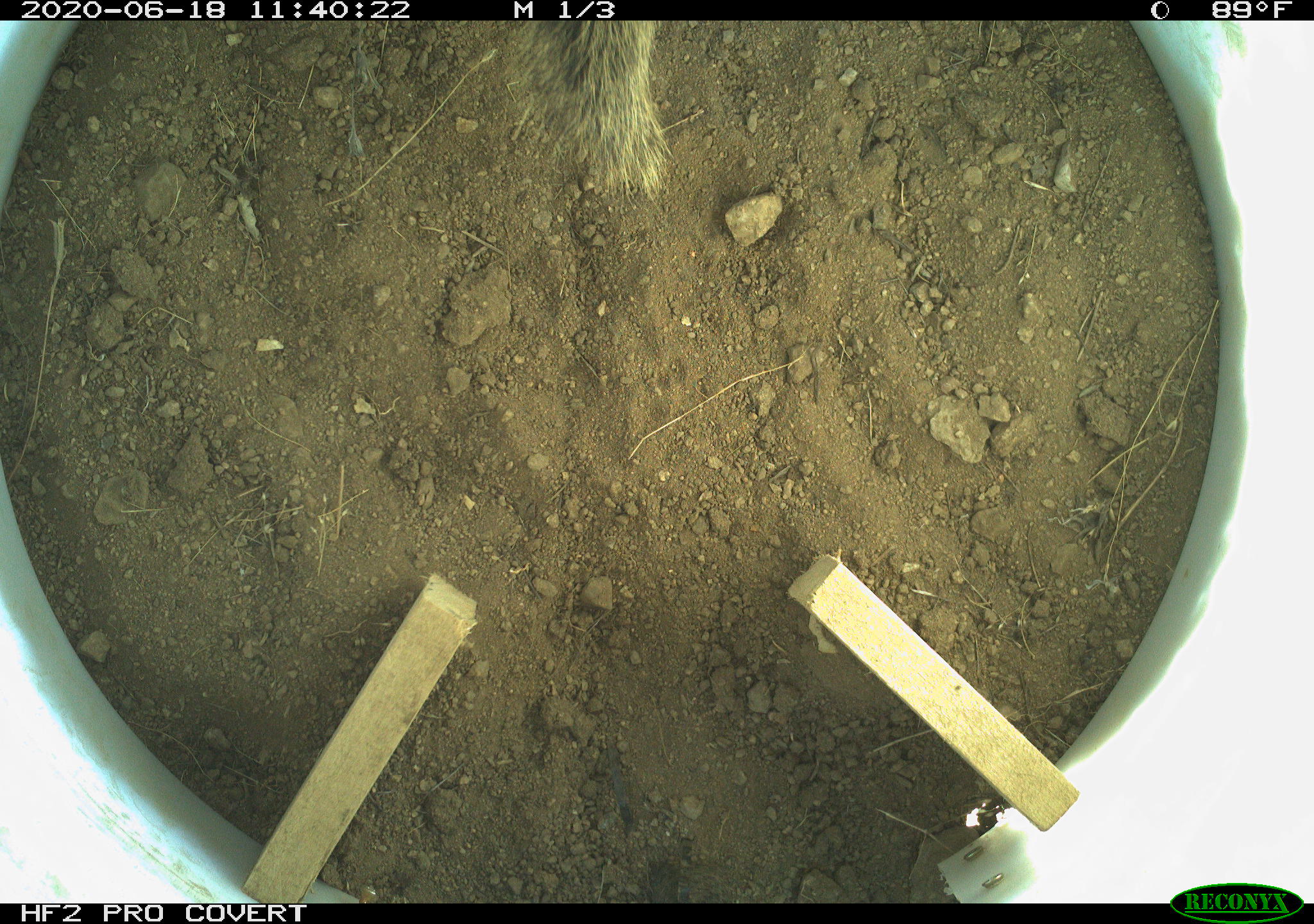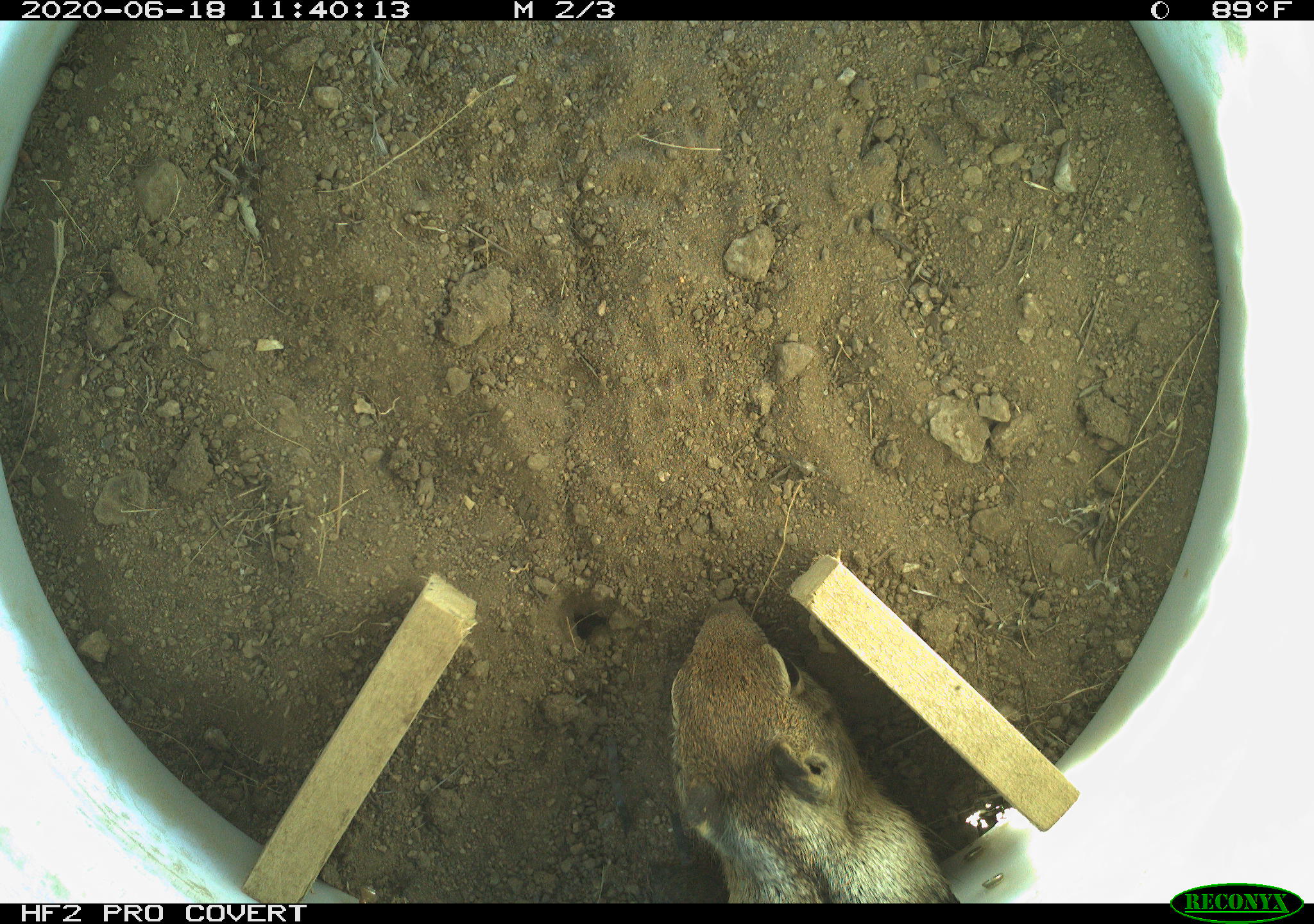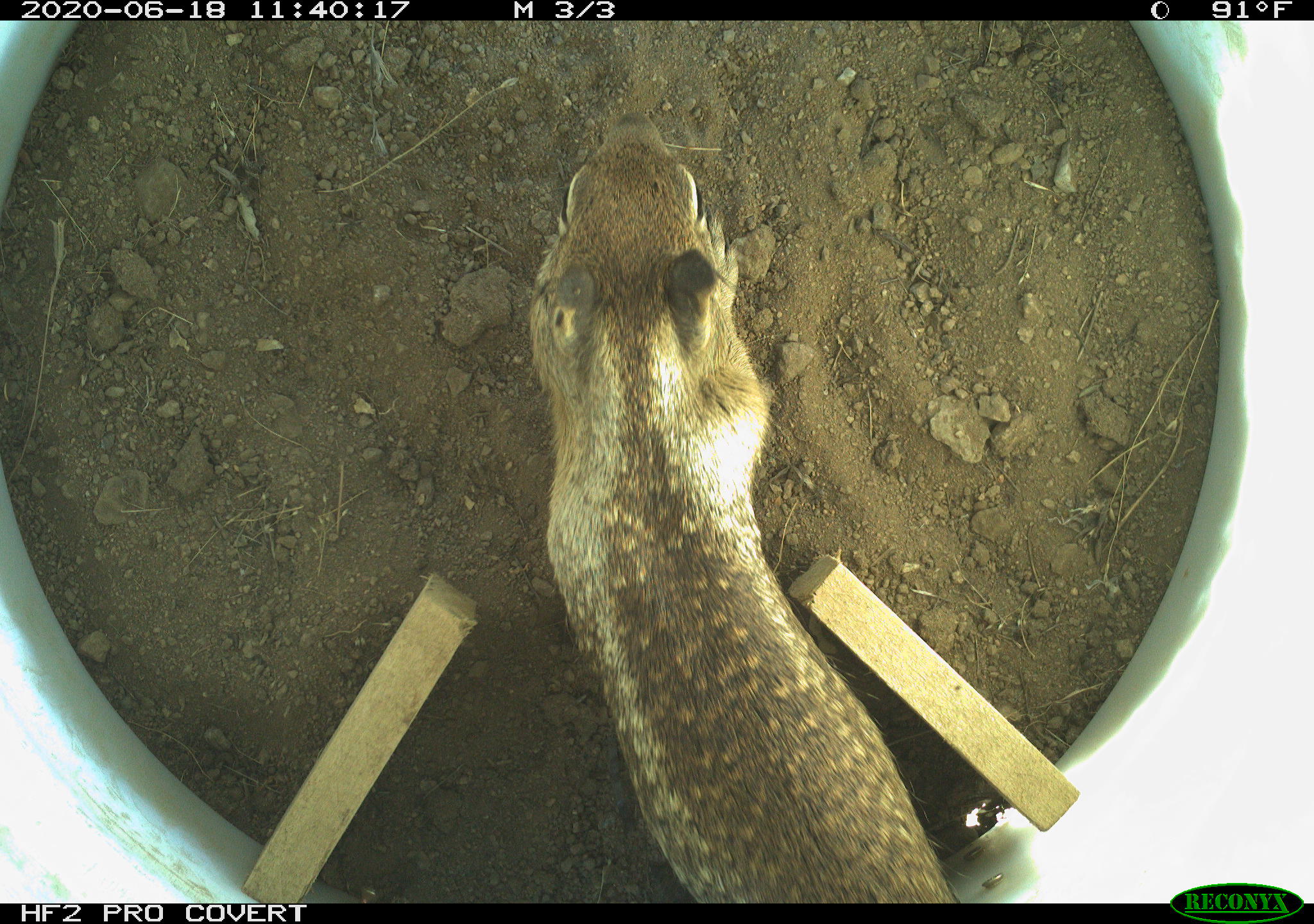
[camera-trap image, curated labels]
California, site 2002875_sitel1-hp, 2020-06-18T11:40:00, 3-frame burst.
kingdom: Animalia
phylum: Chordata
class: Mammalia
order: Rodentia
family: Sciuridae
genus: Otospermophilus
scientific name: Otospermophilus beecheyi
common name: california ground squirrel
California ground squirrel (Otospermophilus beecheyi).